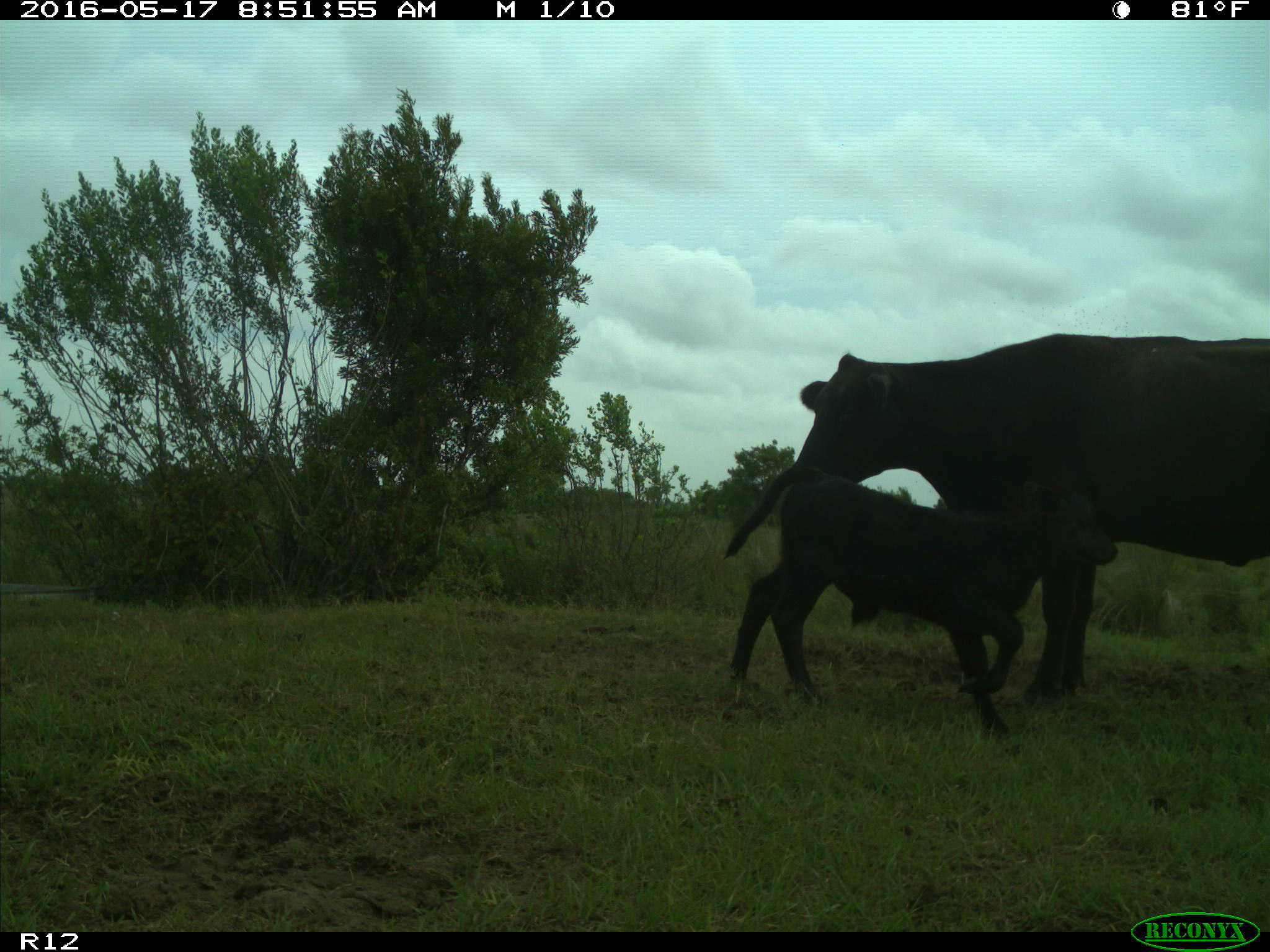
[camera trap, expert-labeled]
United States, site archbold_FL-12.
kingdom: Animalia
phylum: Chordata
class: Mammalia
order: Artiodactyla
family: Bovidae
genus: Bos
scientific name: Bos taurus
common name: domestic cow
Bos taurus (domestic cow).